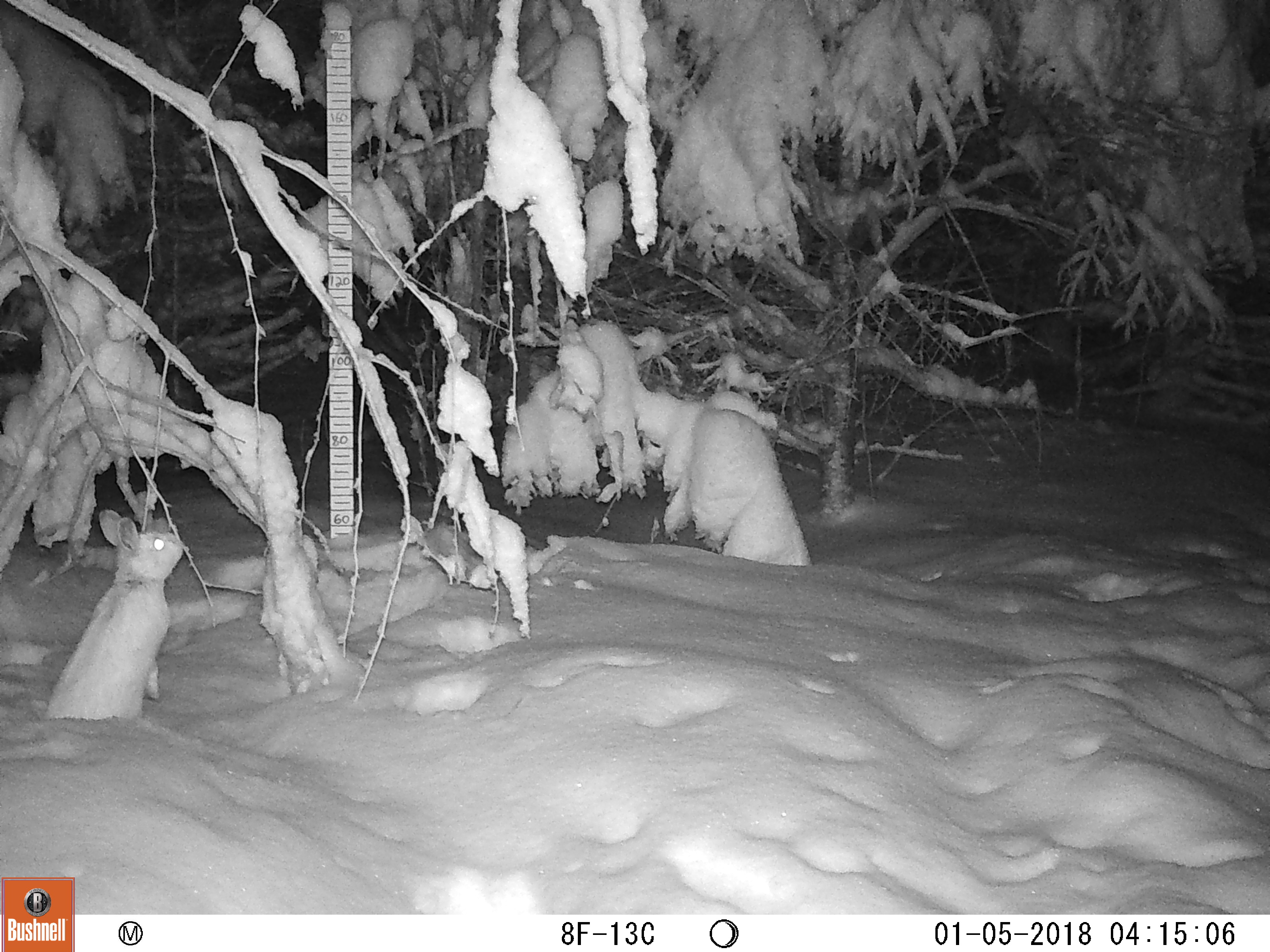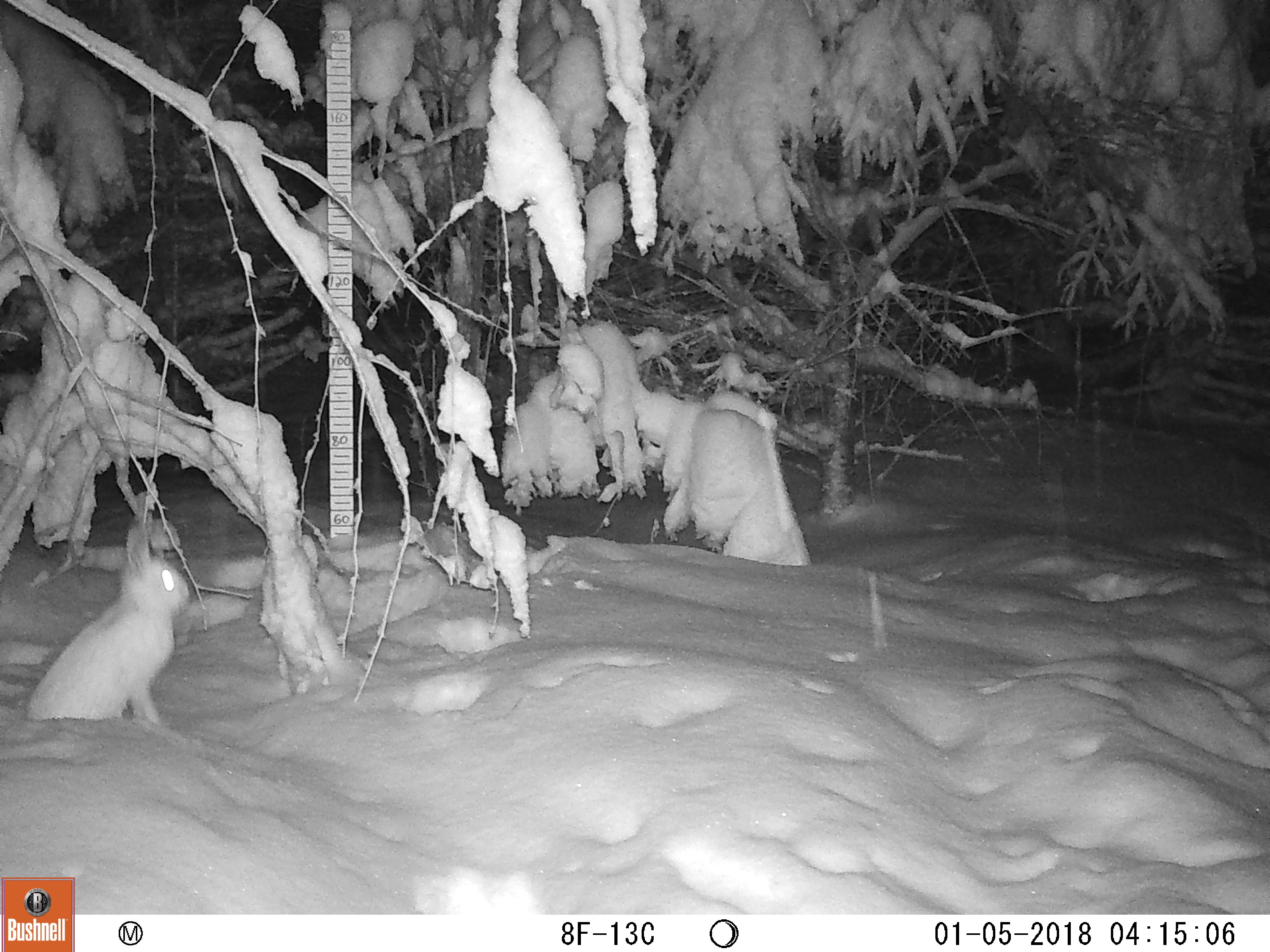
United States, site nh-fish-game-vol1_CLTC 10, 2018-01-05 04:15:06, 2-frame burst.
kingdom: Animalia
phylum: Chordata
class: Mammalia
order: Lagomorpha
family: Leporidae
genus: Lepus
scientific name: Lepus americanus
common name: snowshoe hare